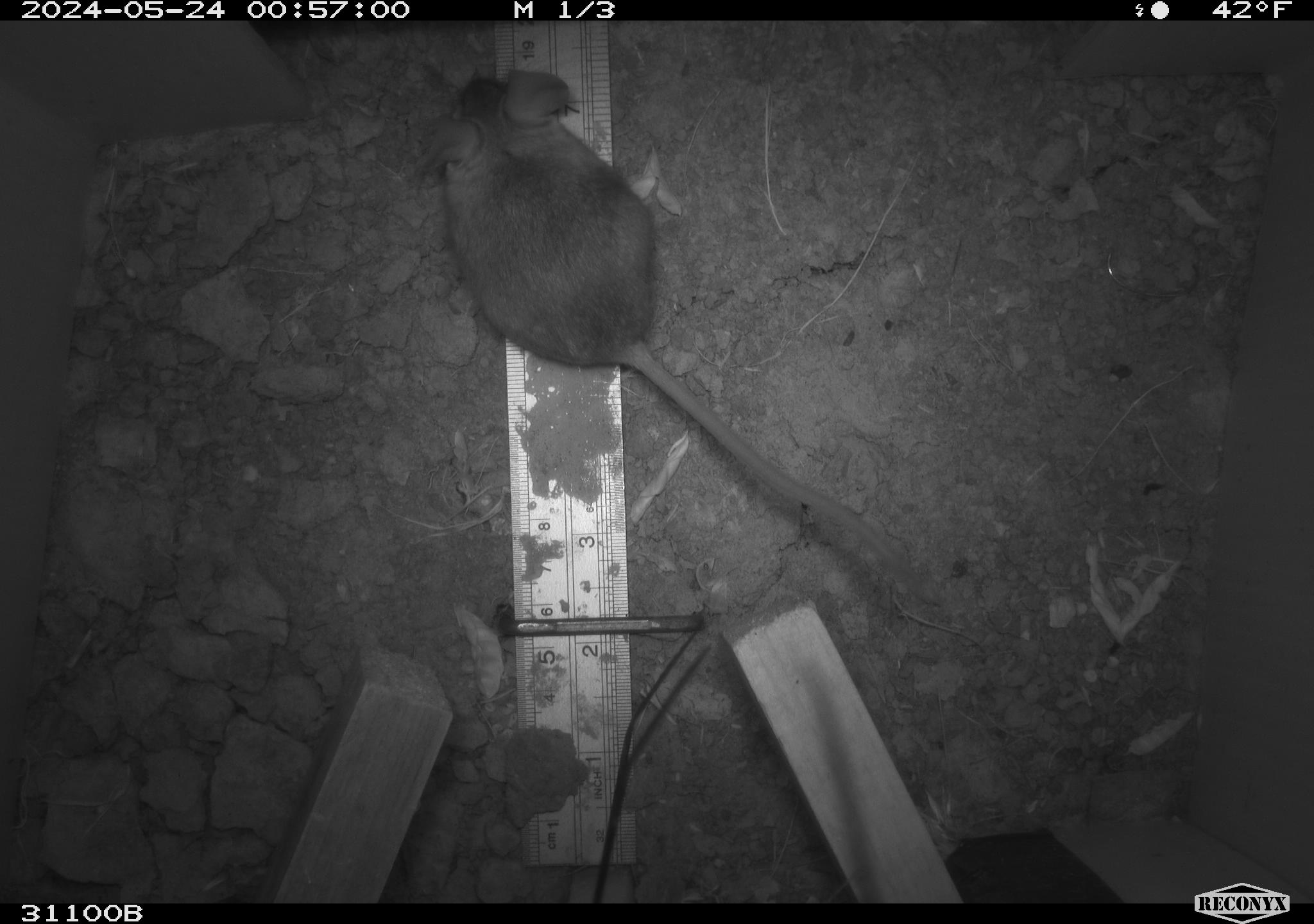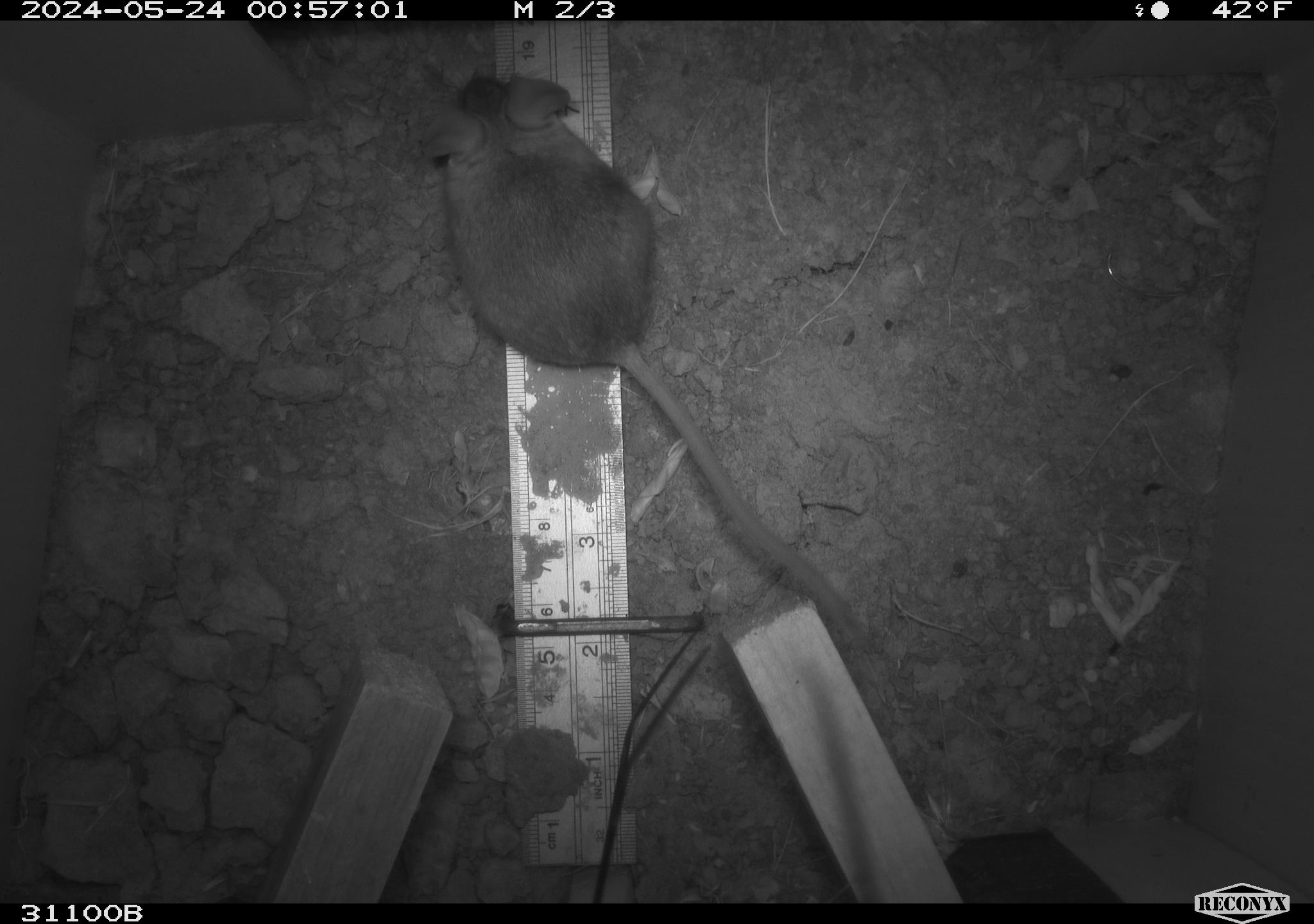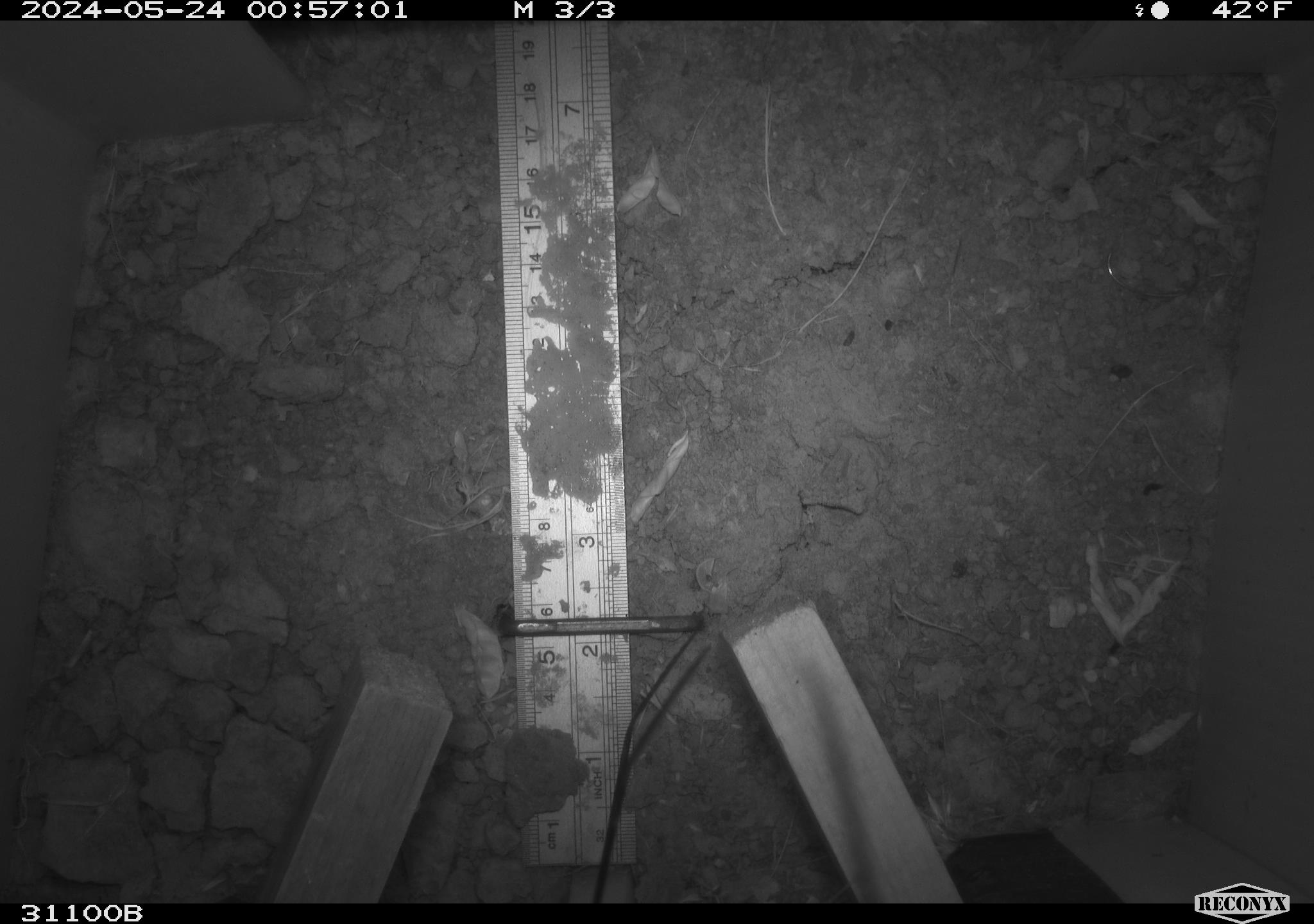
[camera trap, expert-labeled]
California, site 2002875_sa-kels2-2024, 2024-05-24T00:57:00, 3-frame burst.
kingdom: Animalia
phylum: Chordata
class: Mammalia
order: Rodentia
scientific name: Rodentia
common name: rodent